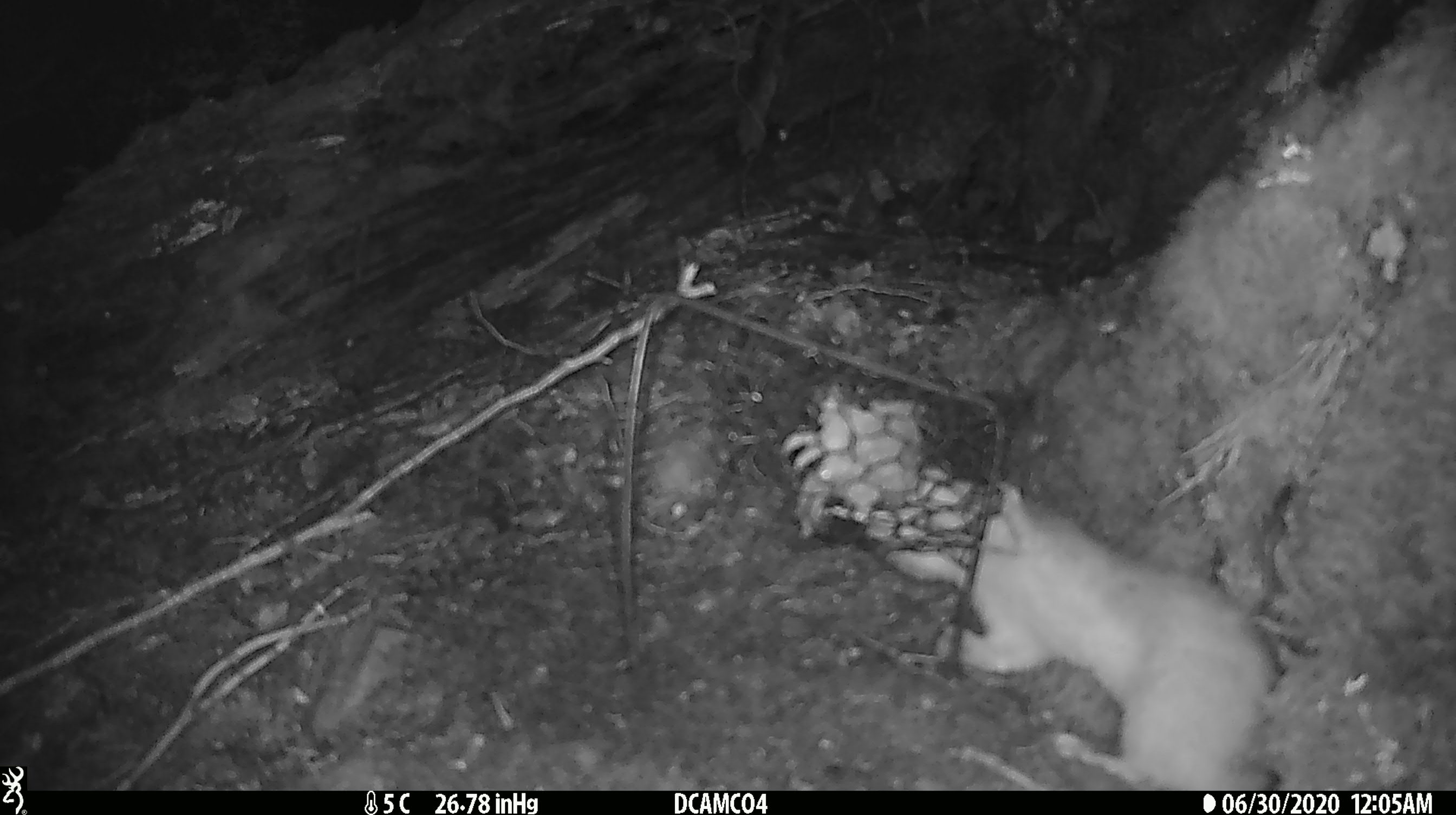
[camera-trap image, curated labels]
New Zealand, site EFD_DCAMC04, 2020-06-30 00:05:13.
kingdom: Animalia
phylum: Chordata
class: Mammalia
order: Carnivora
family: Mustelidae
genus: Mustela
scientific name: Mustela erminea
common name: stoat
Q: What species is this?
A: Stoat (Mustela erminea).